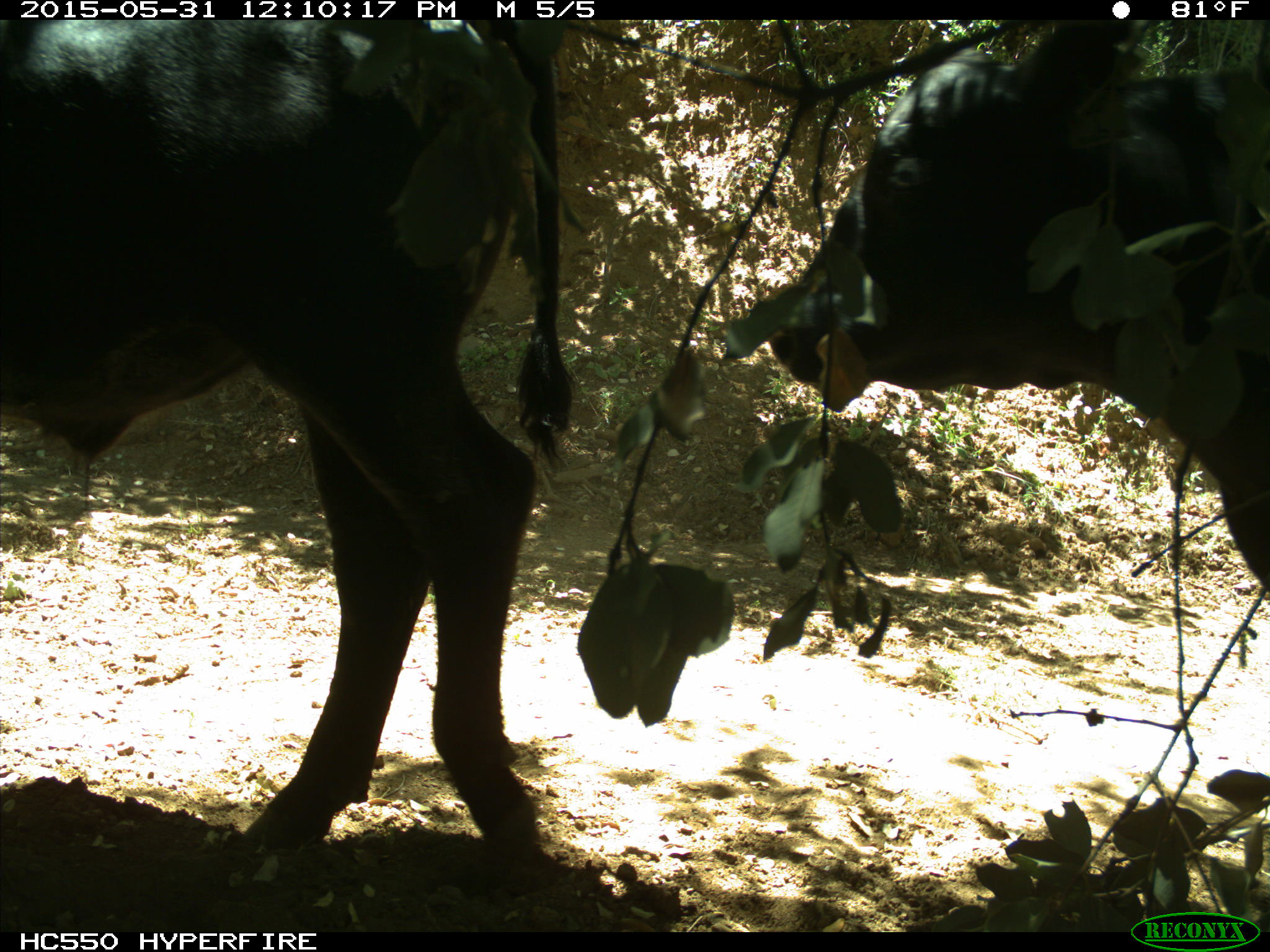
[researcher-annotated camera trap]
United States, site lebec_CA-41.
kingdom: Animalia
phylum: Chordata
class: Mammalia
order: Artiodactyla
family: Bovidae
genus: Bos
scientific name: Bos taurus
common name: domestic cow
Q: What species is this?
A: Bos taurus (domestic cow).